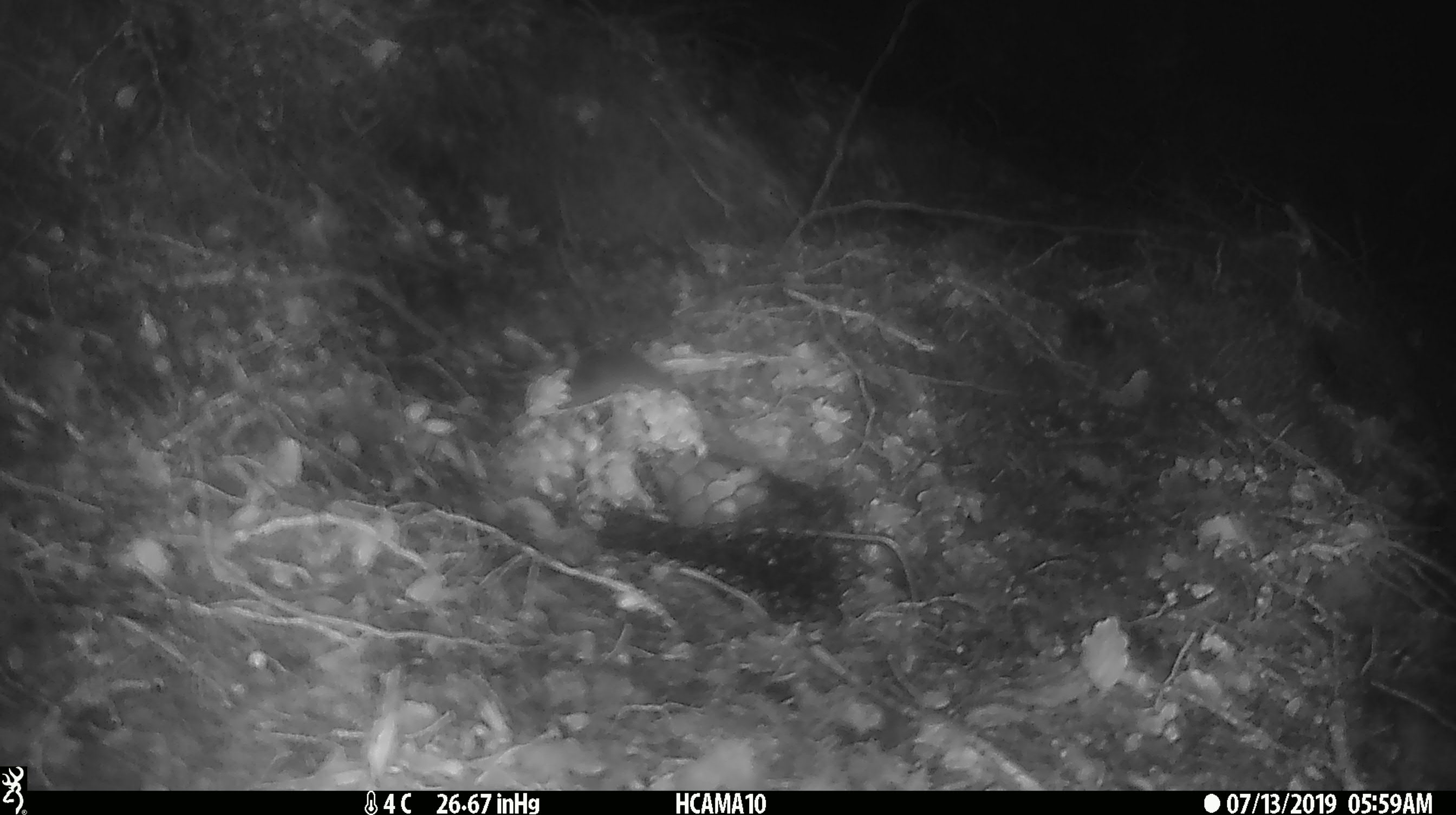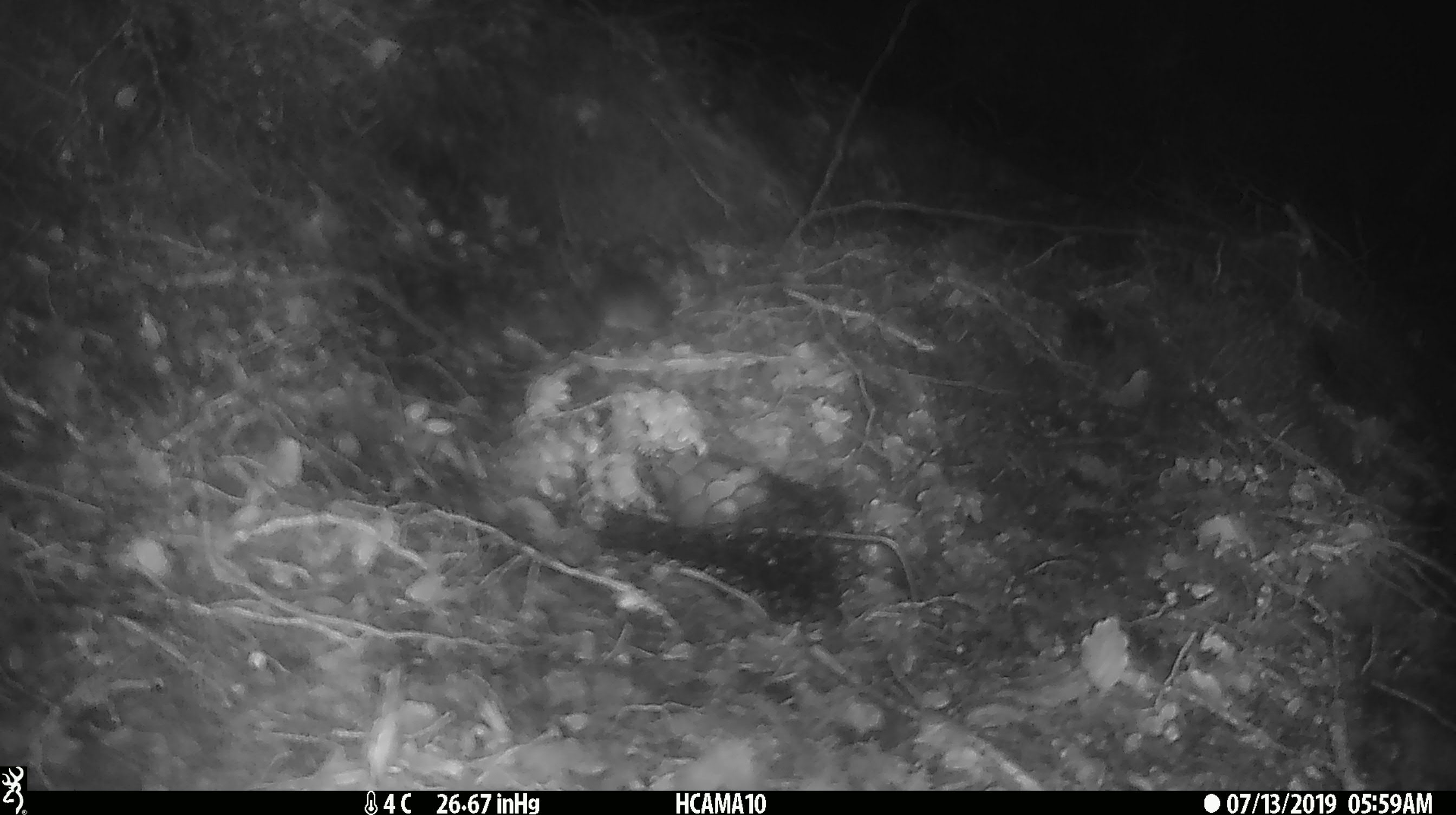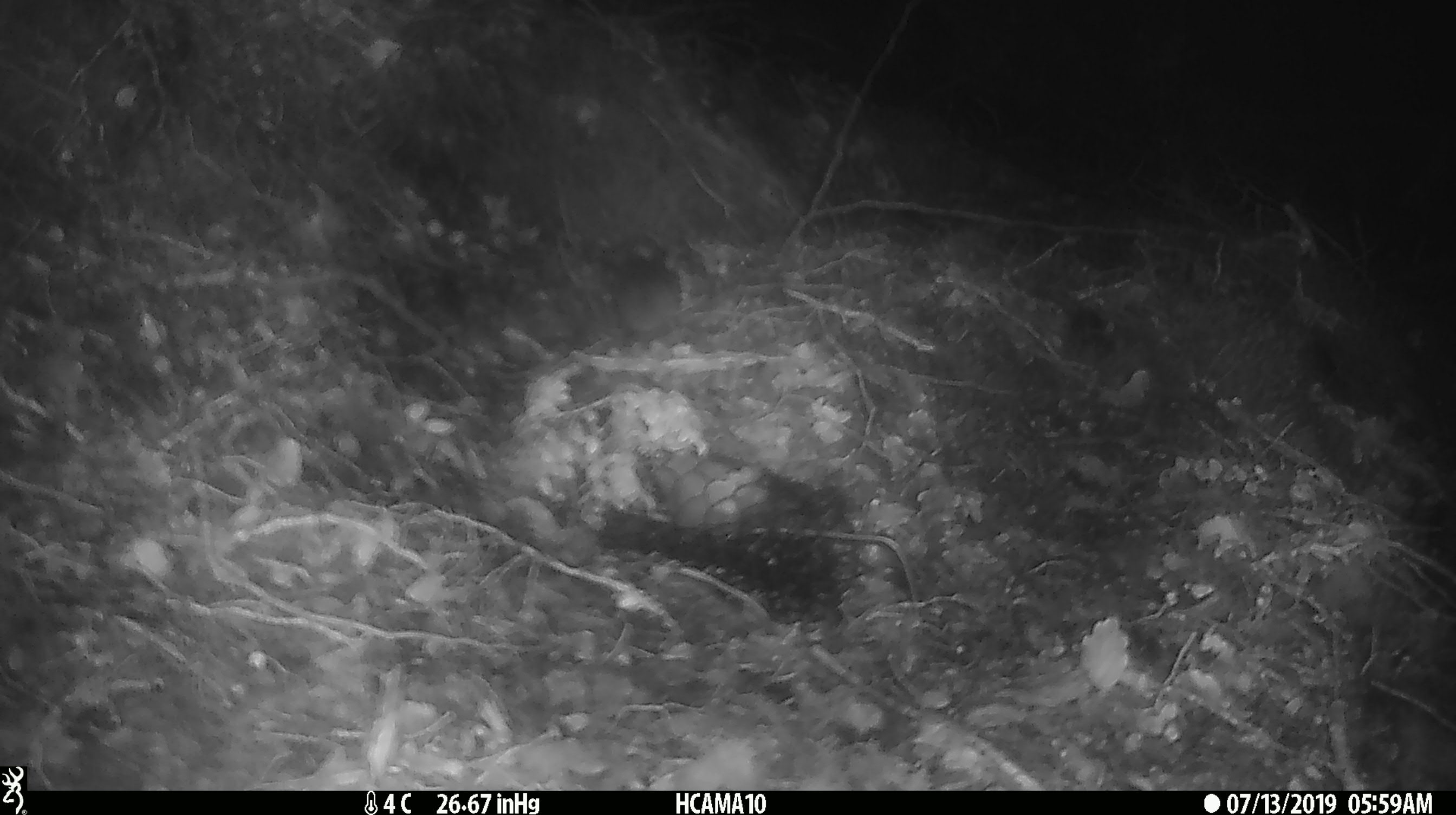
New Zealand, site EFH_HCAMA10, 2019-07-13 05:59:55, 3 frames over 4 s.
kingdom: Animalia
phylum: Chordata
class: Mammalia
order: Rodentia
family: Muridae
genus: Mus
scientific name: Mus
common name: mouse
Mouse (Mus).